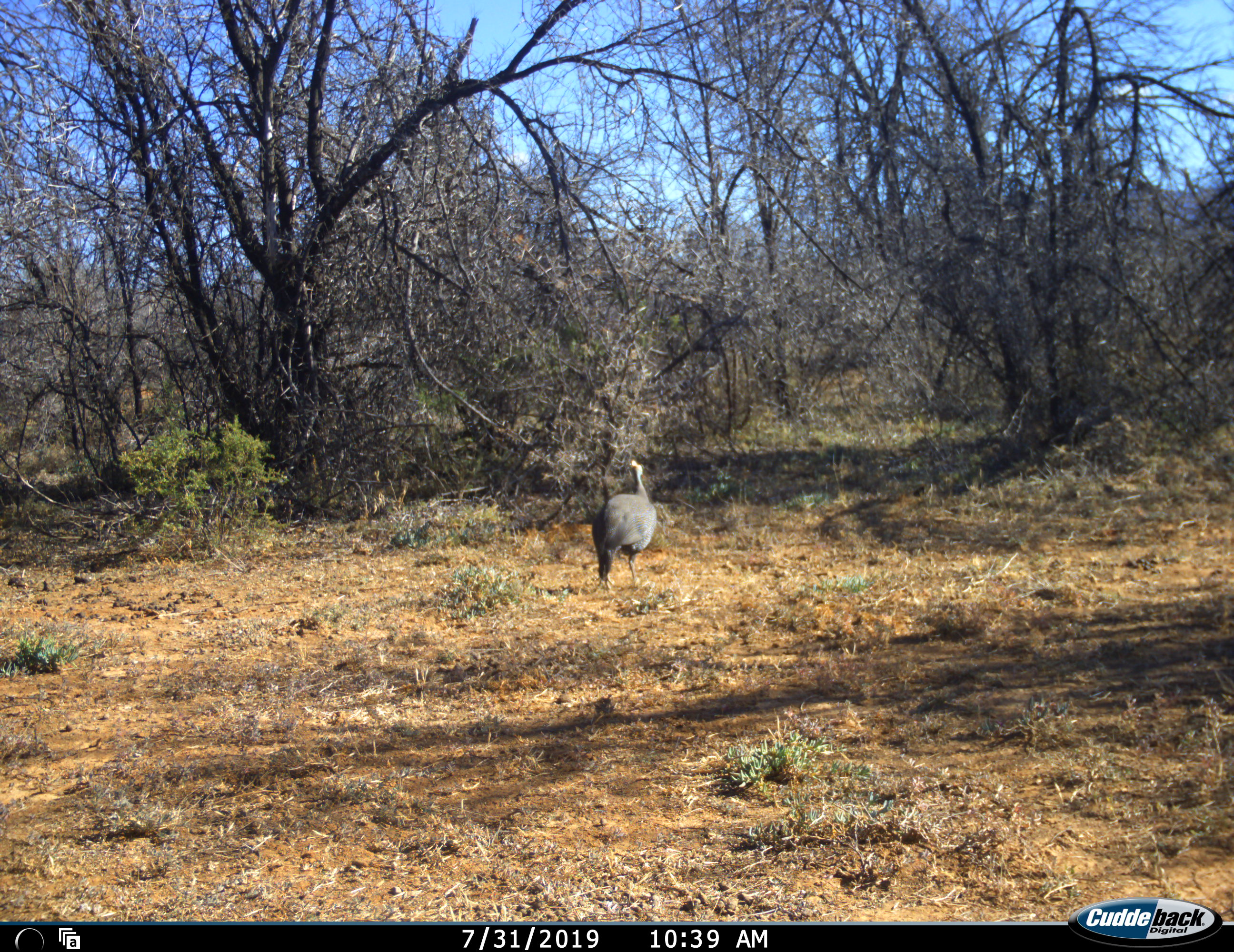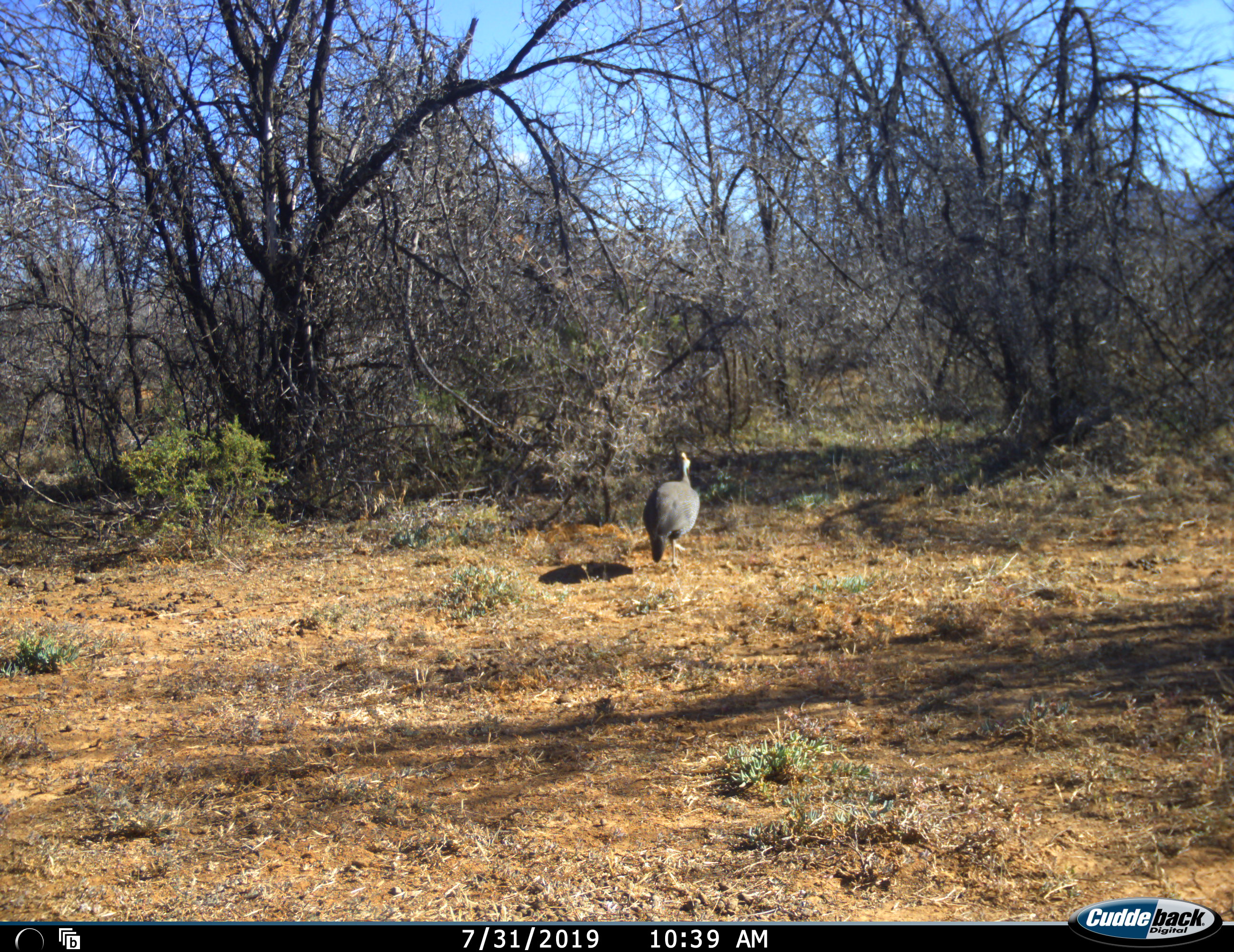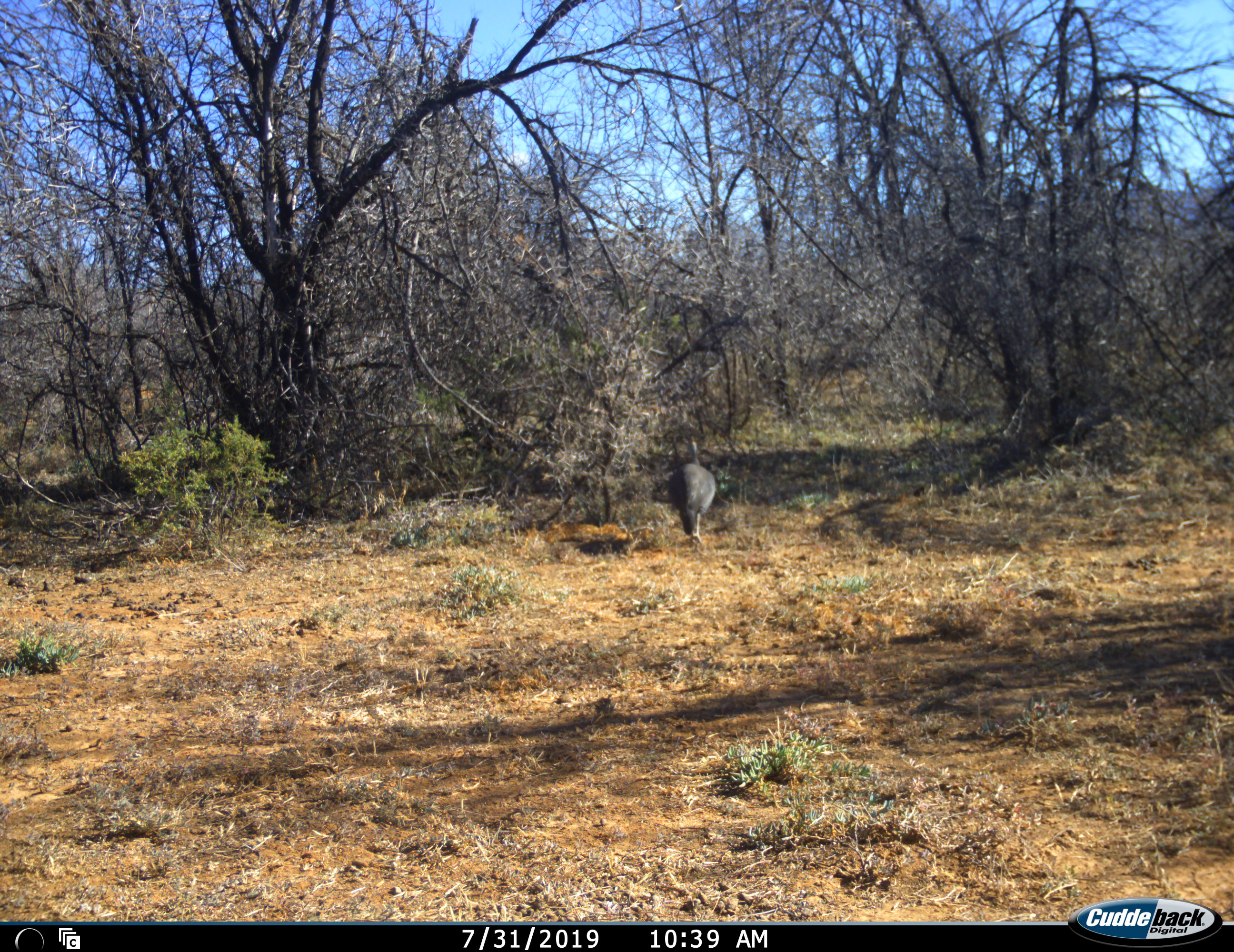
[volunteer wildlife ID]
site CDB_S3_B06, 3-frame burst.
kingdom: Animalia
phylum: Chordata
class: Aves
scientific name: Aves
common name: bird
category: birdother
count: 1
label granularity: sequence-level